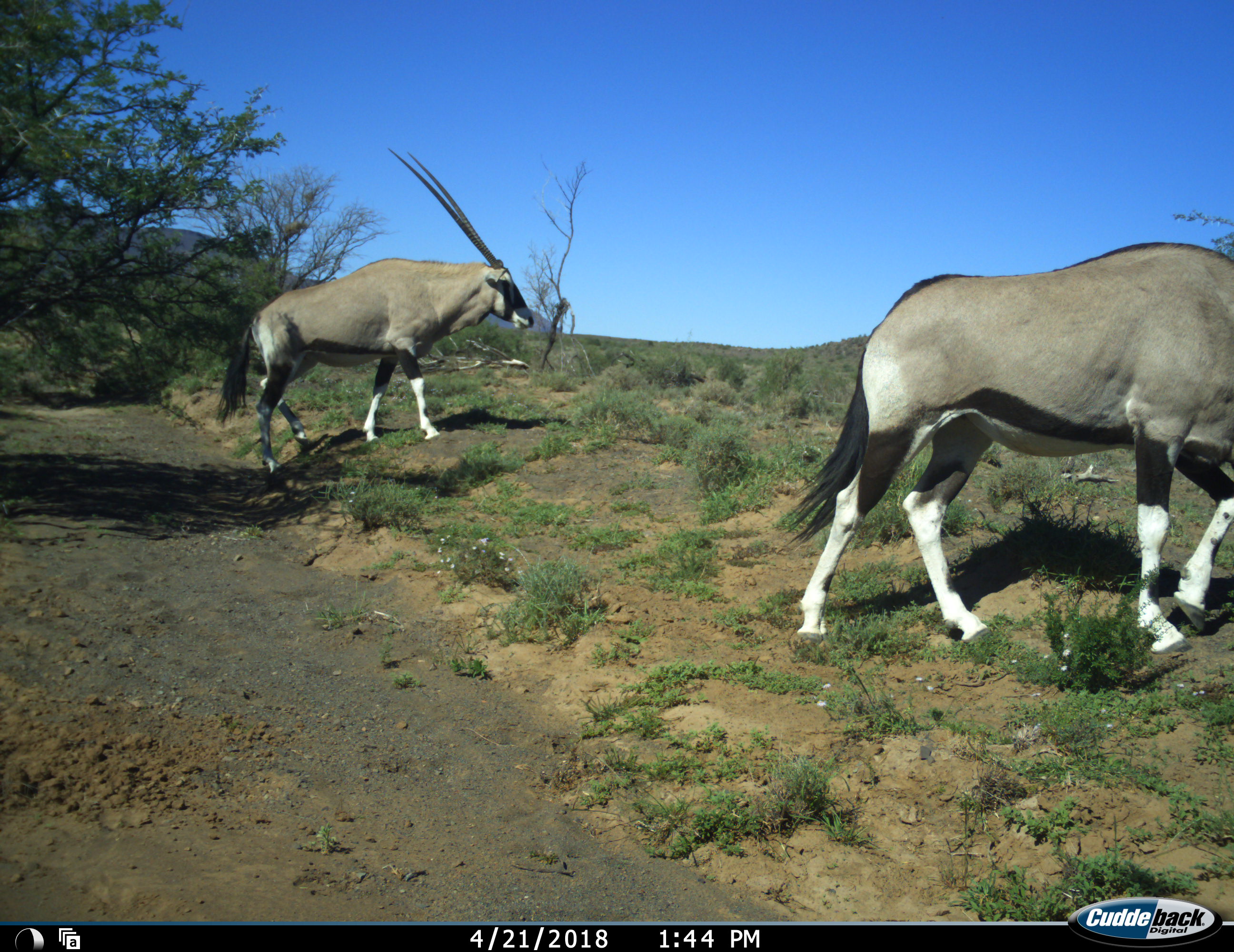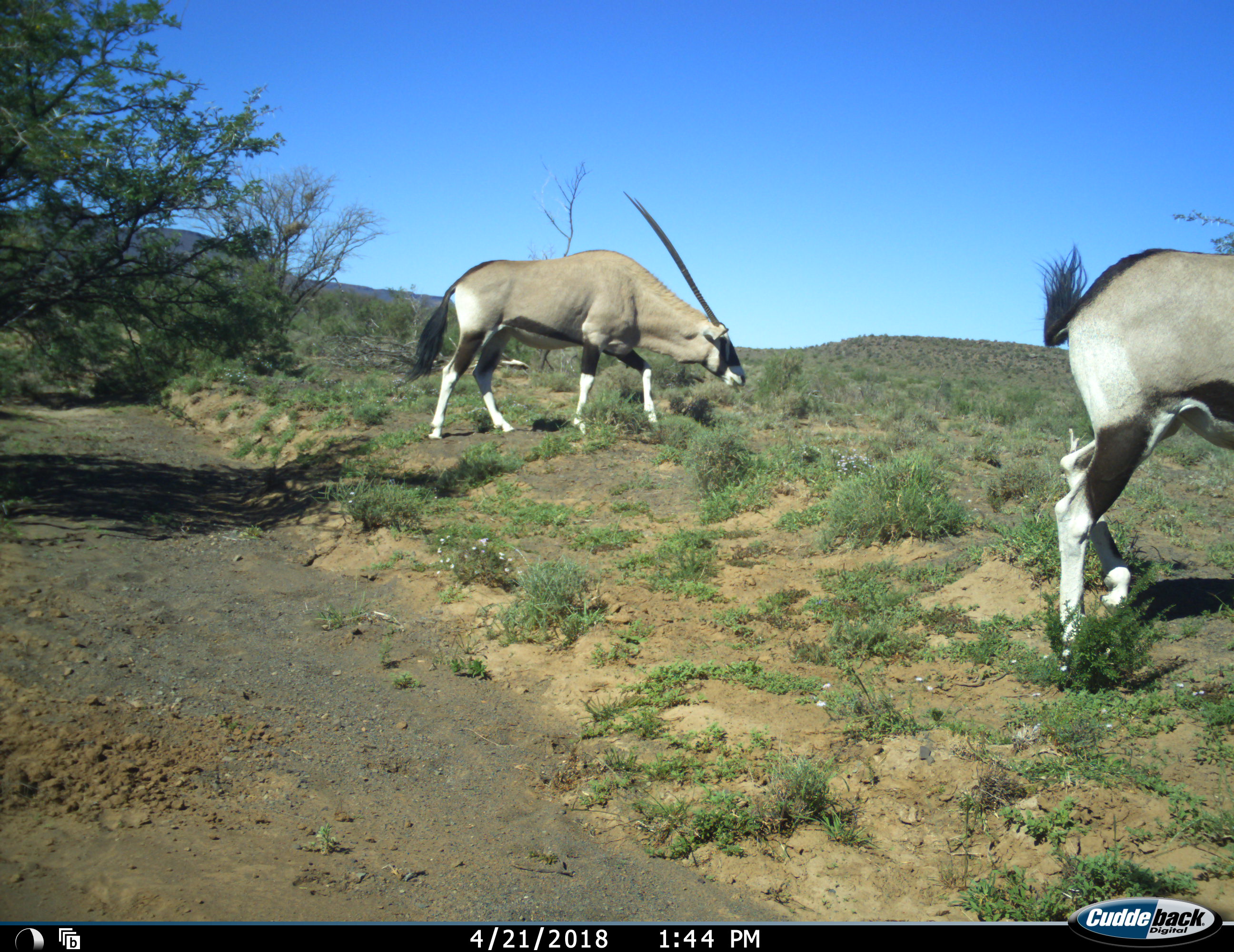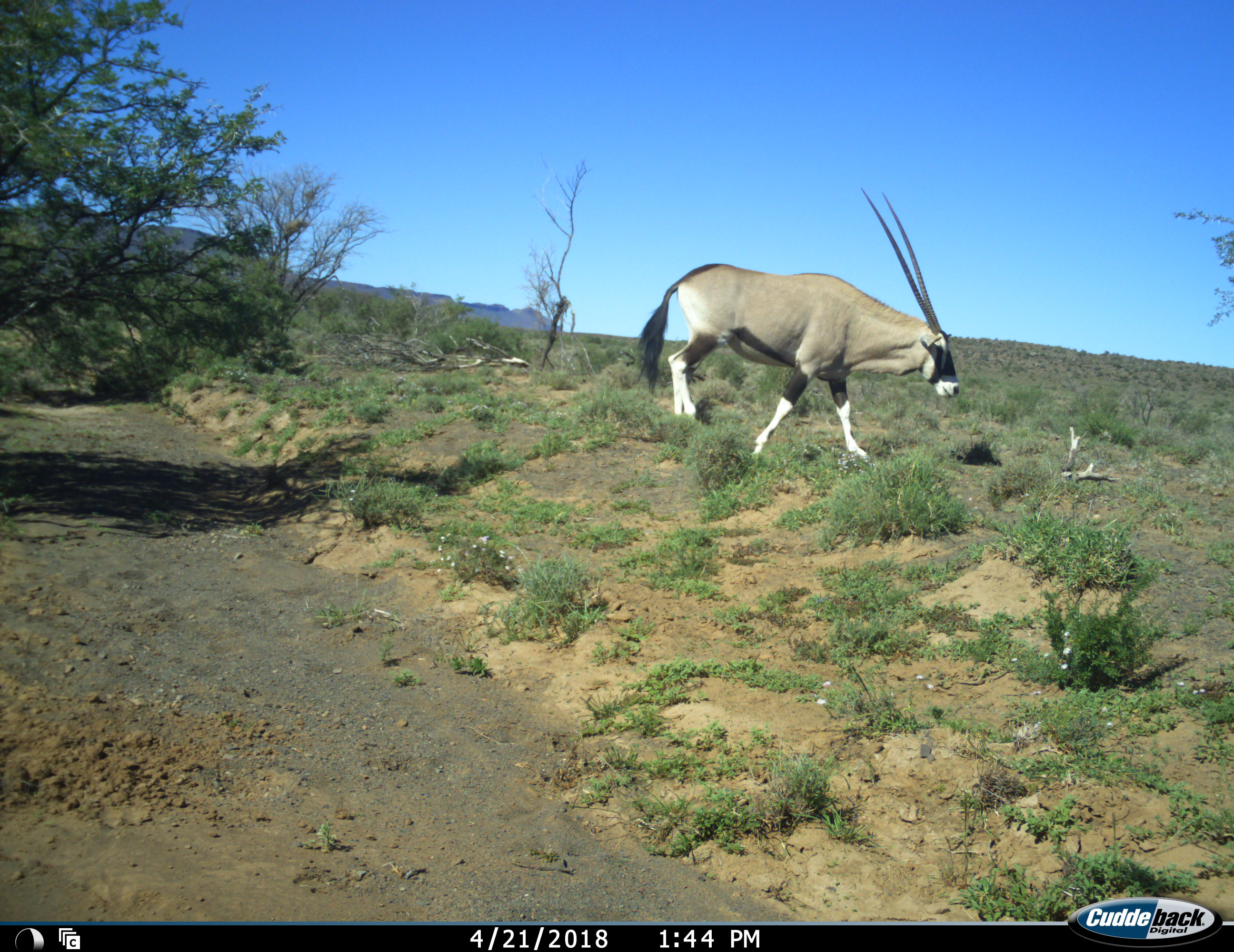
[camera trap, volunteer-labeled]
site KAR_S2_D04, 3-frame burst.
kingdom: Animalia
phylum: Chordata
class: Mammalia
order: Artiodactyla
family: Bovidae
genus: Oryx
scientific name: Oryx gazella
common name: gemsbok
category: oryx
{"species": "oryx (gemsbok) (Oryx gazella)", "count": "2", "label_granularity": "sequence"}